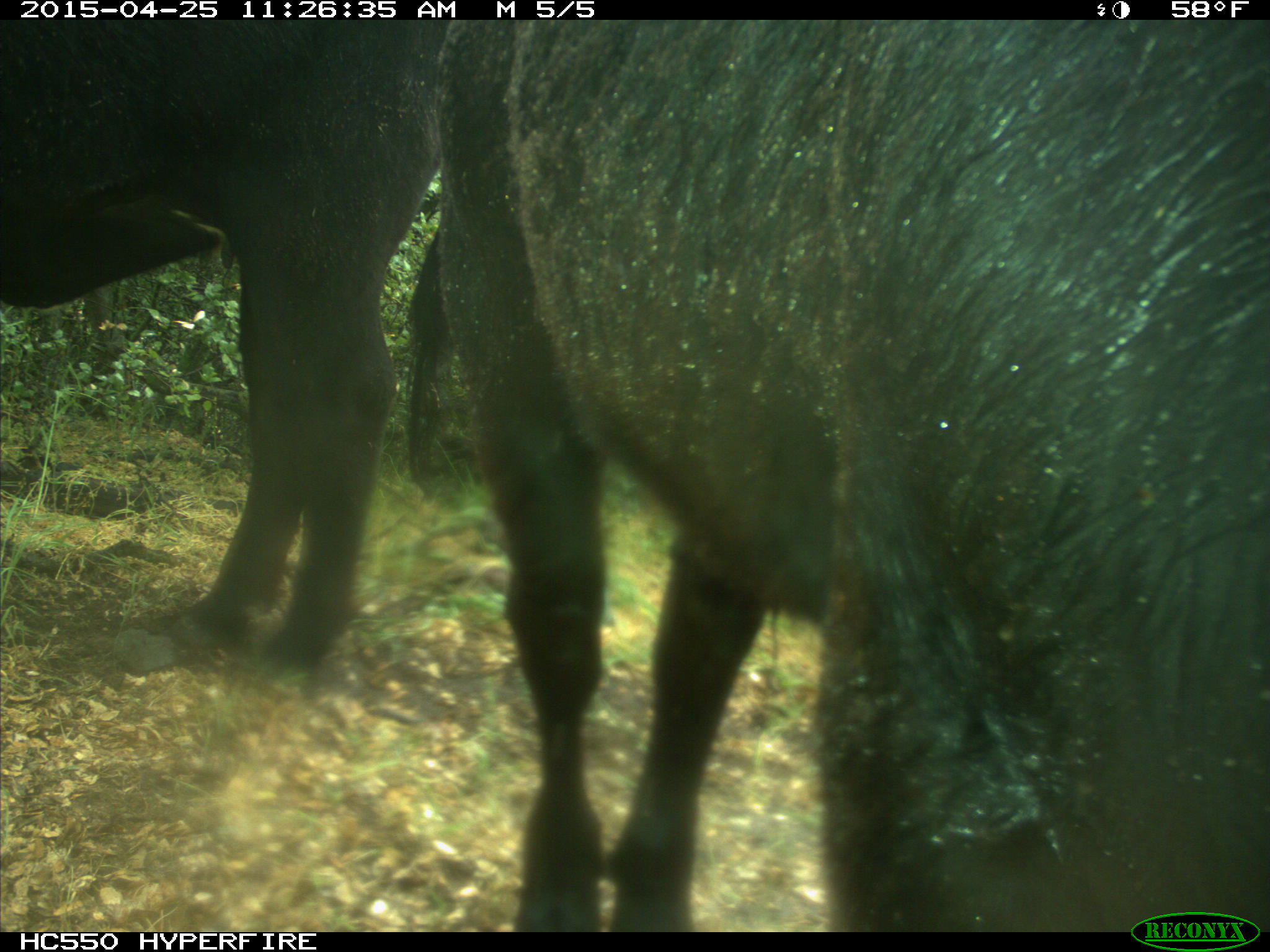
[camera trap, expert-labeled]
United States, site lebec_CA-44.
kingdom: Animalia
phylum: Chordata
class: Mammalia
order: Artiodactyla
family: Suidae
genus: Sus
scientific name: Sus scrofa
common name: wild boar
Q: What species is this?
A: Sus scrofa (wild boar).